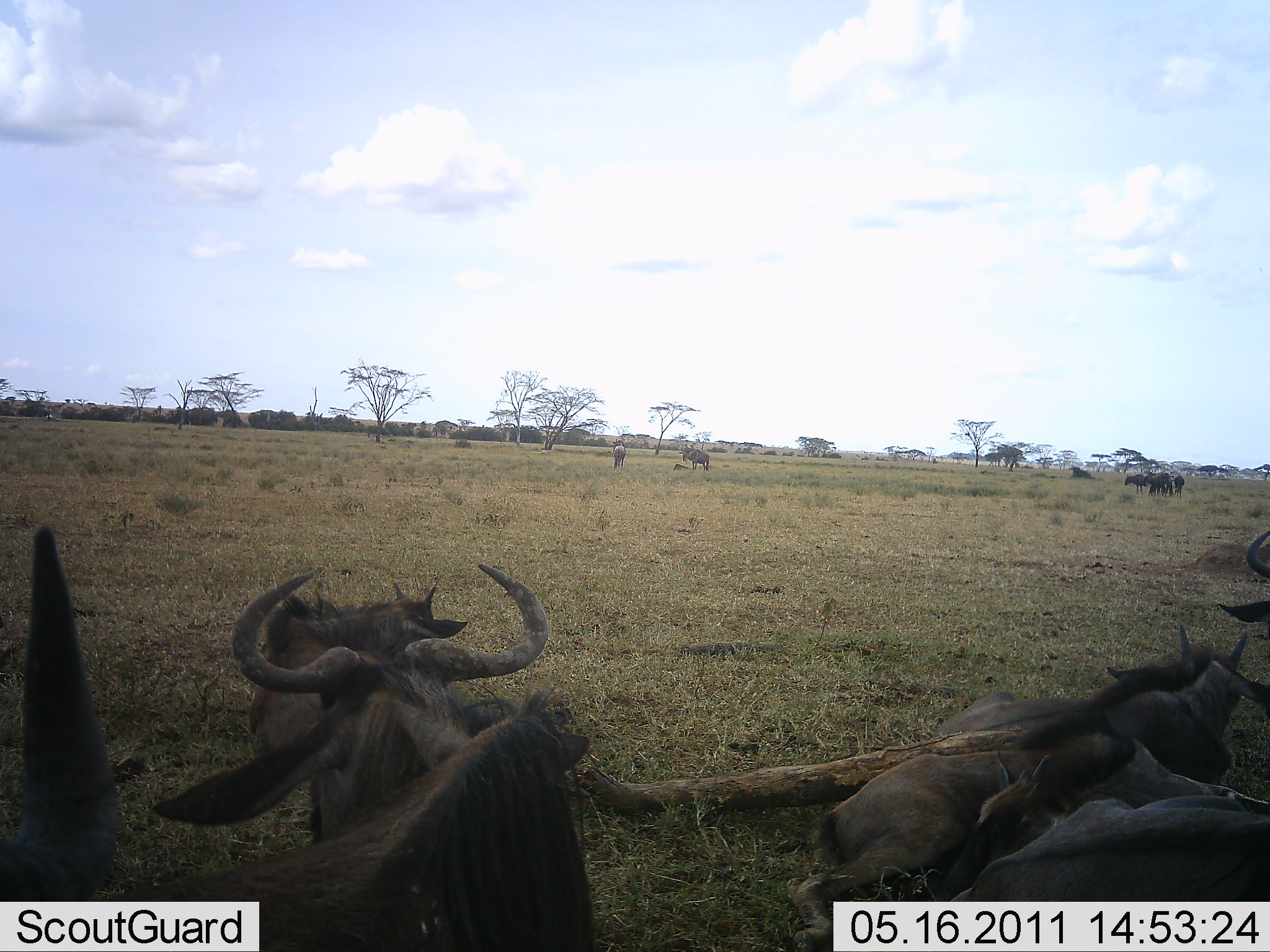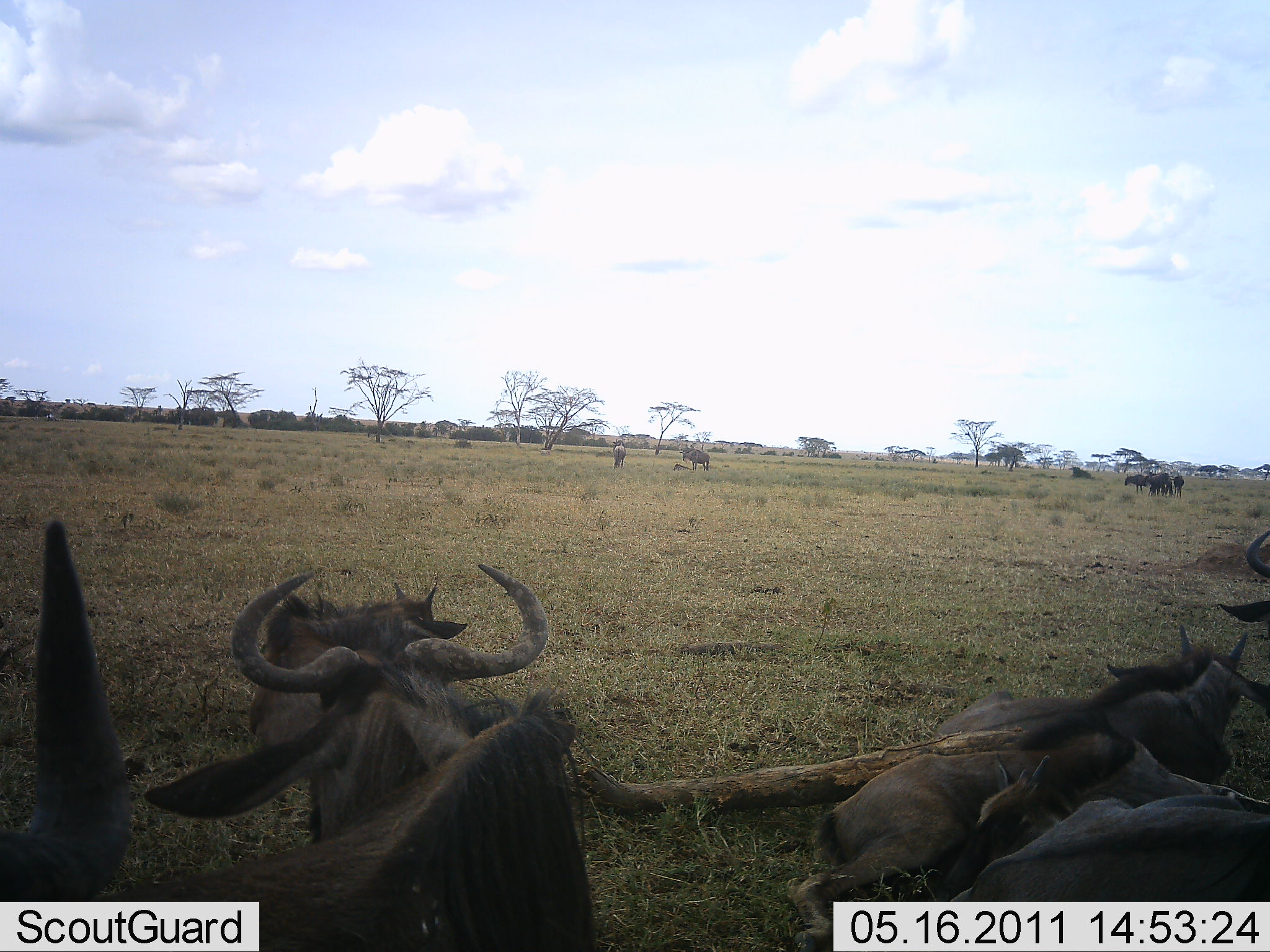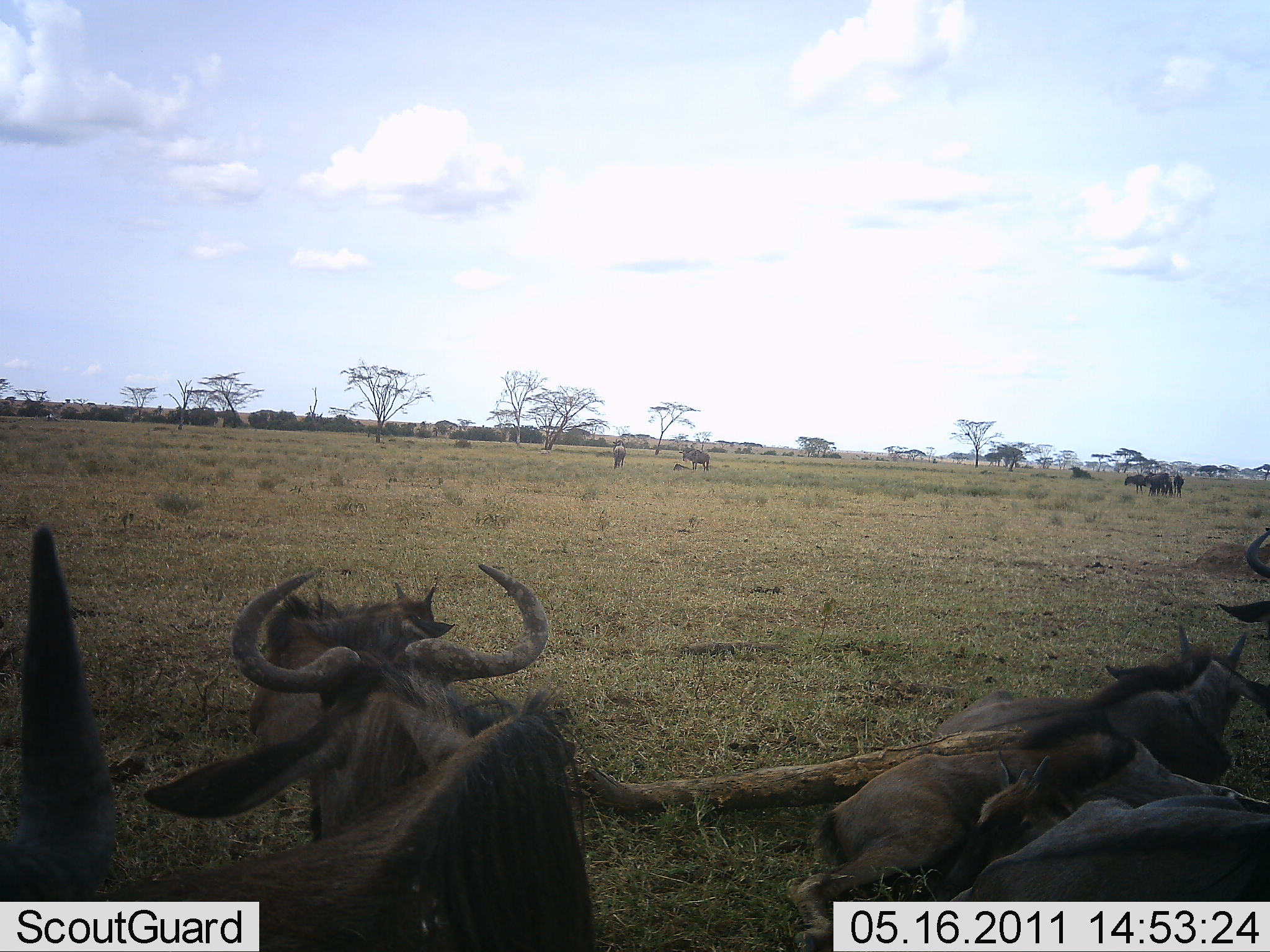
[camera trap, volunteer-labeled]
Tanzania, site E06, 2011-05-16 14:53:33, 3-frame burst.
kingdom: Animalia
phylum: Chordata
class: Mammalia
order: Artiodactyla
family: Bovidae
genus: Connochaetes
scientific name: Connochaetes taurinus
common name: blue wildebeest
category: wildebeest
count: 11-50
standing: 47%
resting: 100%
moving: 0%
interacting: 0%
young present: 0%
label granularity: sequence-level